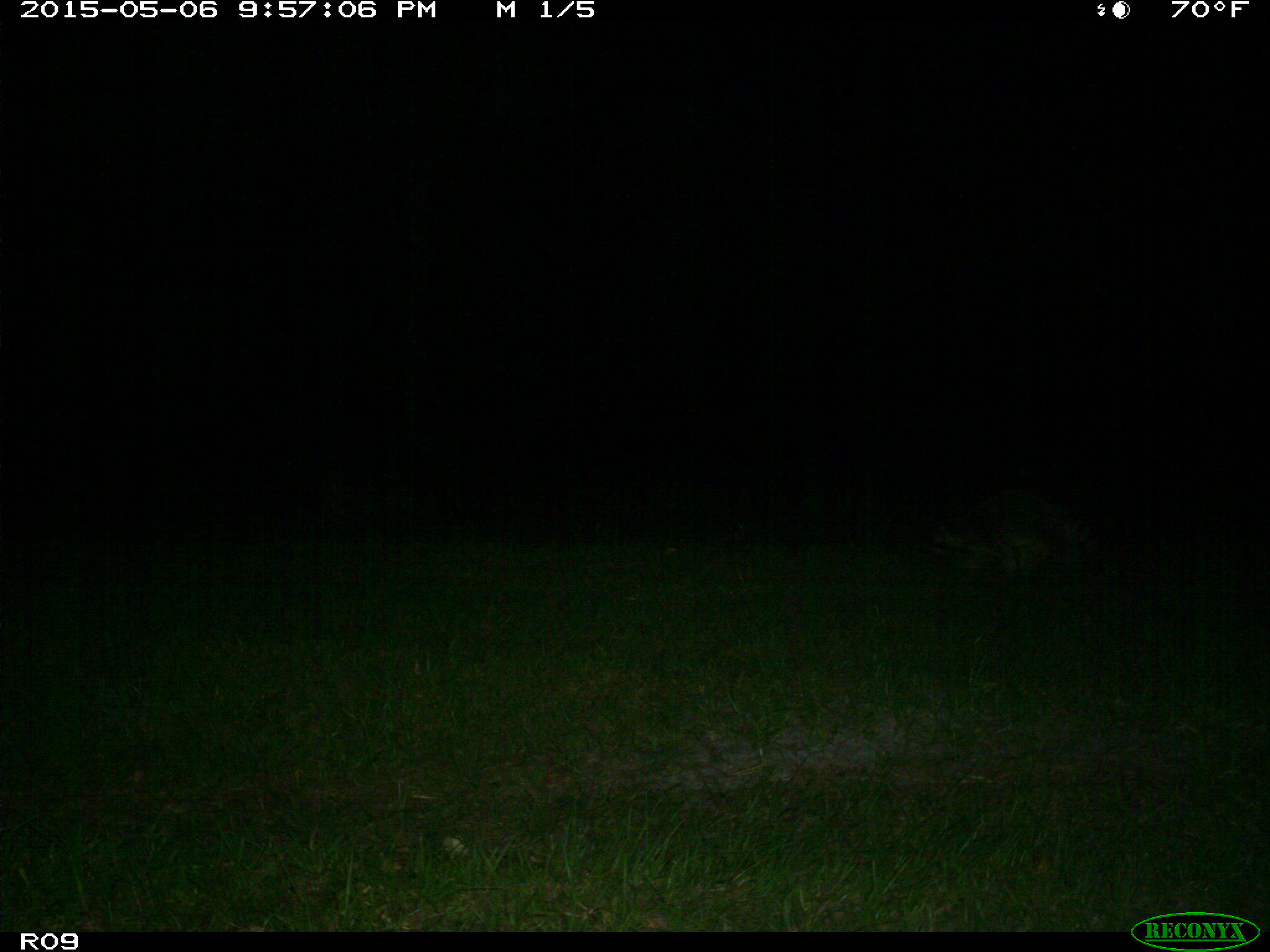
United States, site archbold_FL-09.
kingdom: Animalia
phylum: Chordata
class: Mammalia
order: Carnivora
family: Procyonidae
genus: Procyon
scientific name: Procyon lotor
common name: common raccoon